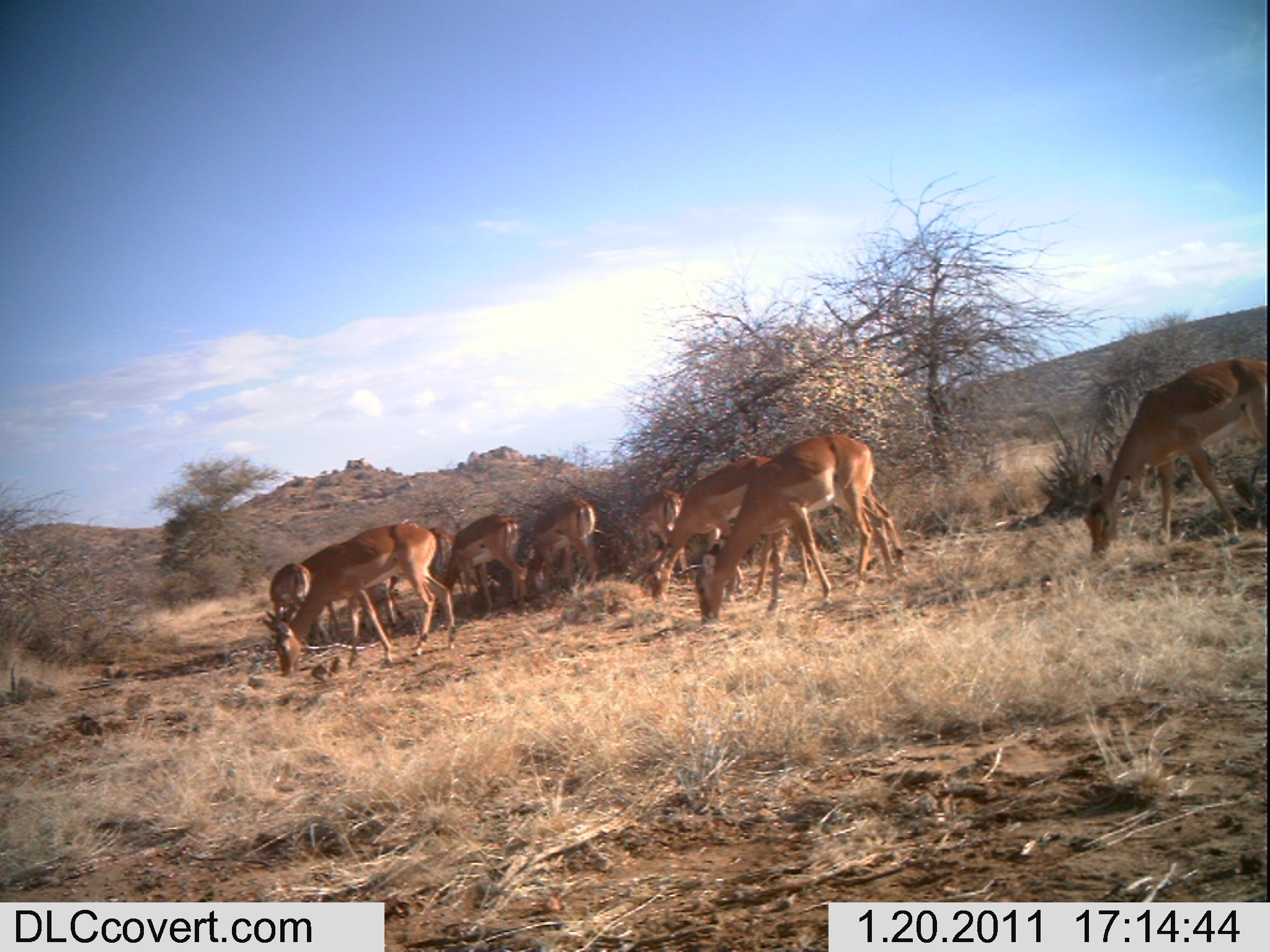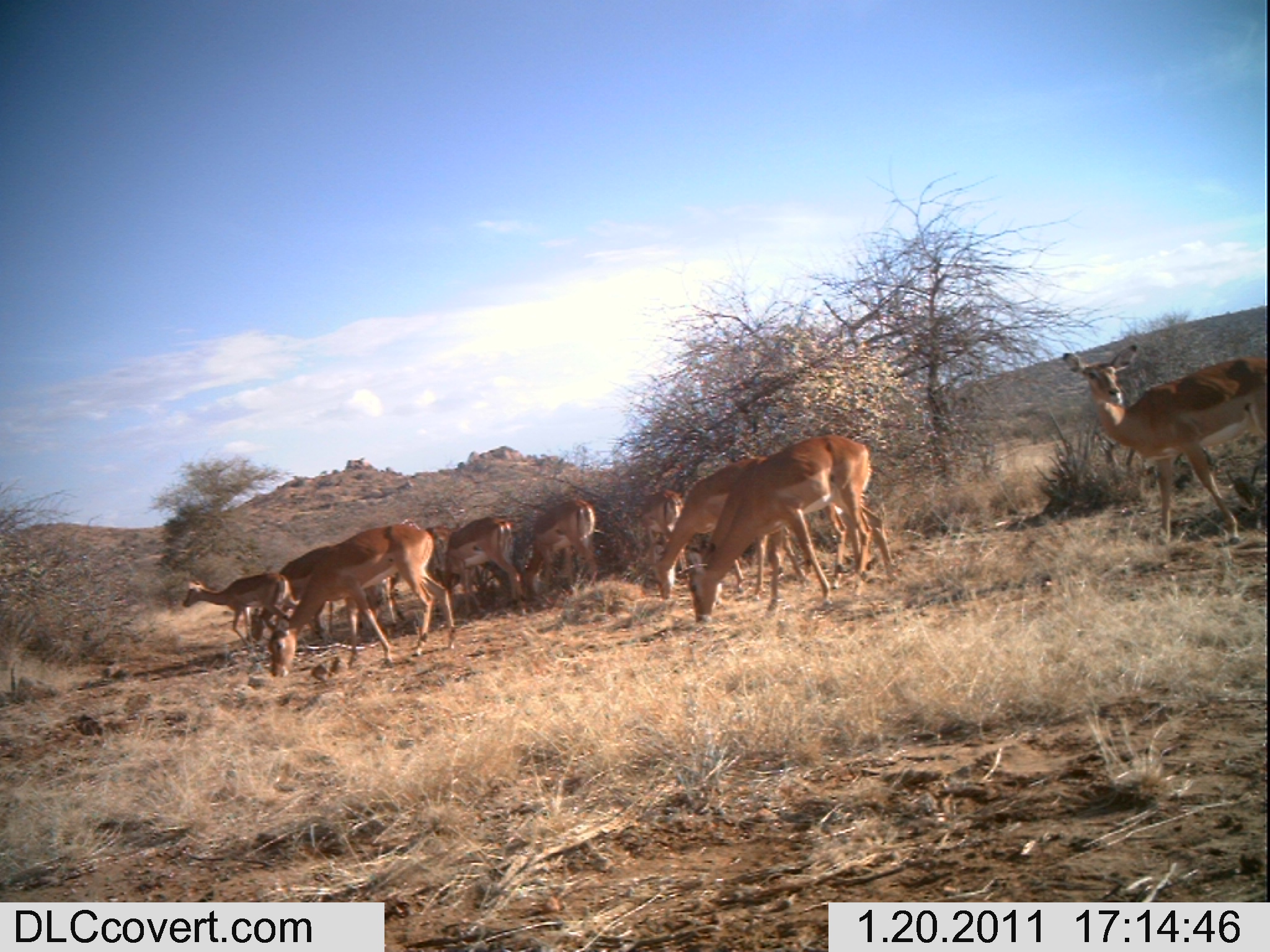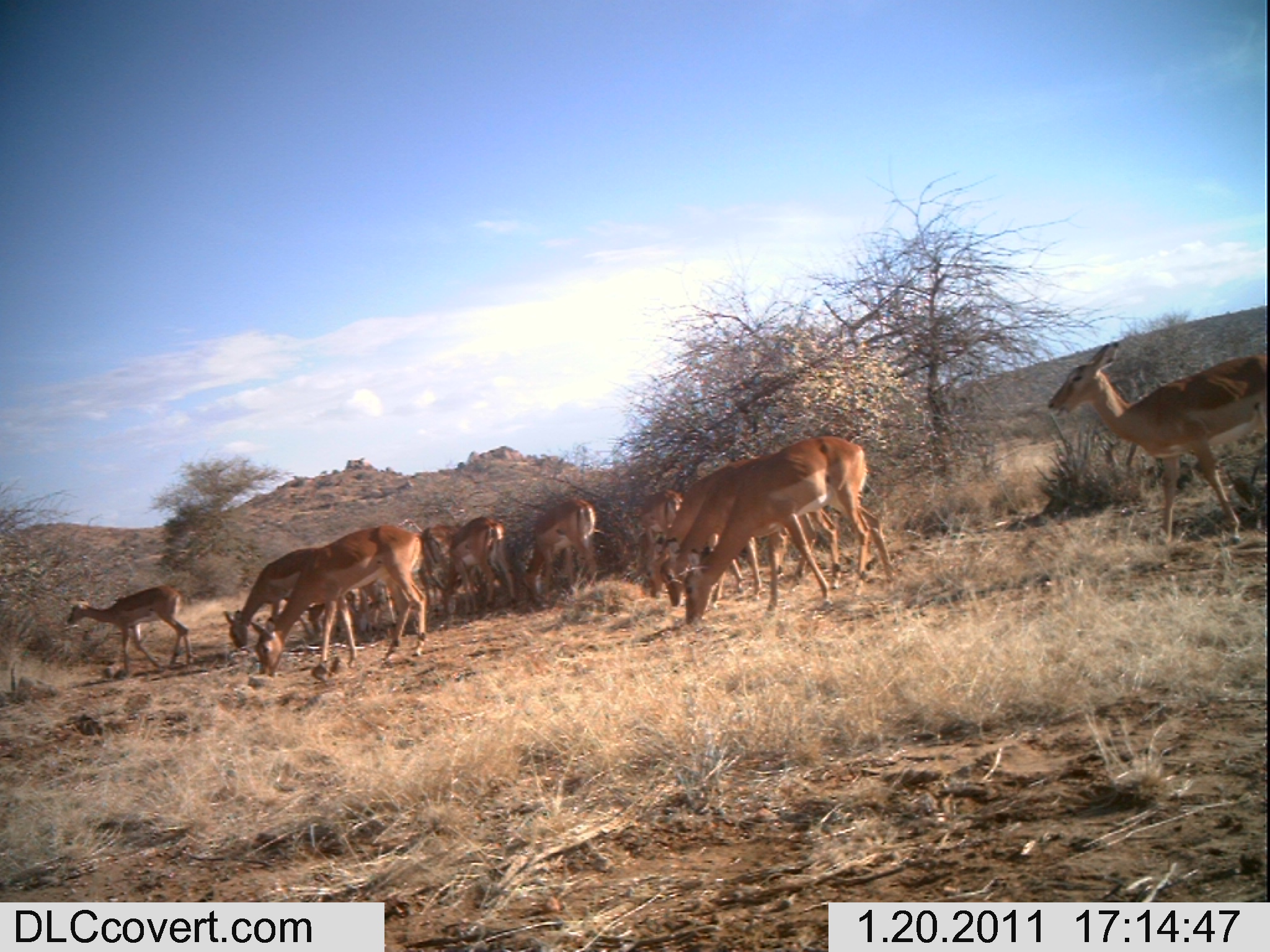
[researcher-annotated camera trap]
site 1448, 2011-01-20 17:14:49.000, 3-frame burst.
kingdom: Animalia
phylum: Chordata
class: Mammalia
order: Artiodactyla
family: Bovidae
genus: Aepyceros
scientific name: Aepyceros melampus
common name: impala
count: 7